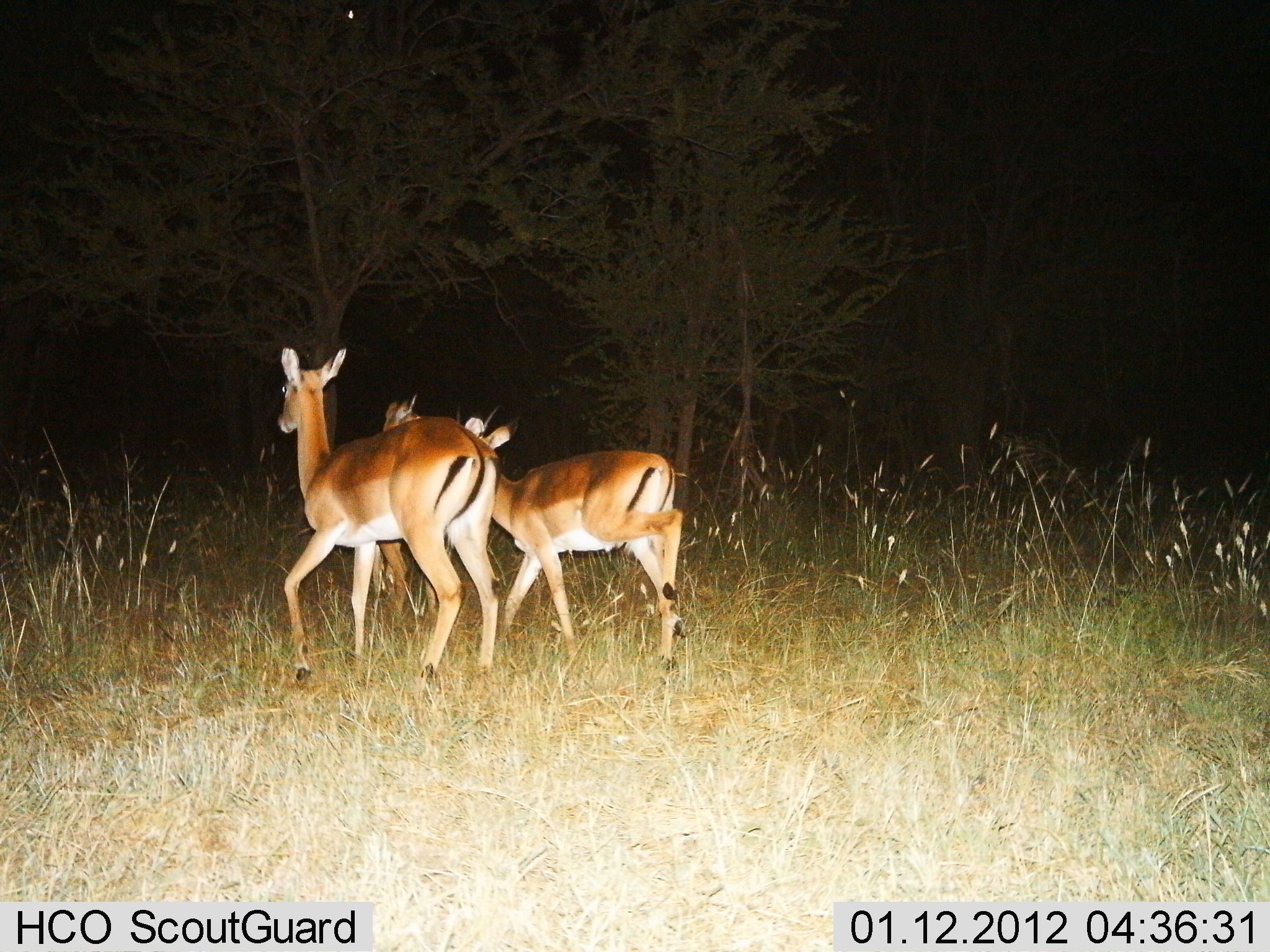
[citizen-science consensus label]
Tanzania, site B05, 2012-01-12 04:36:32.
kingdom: Animalia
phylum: Chordata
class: Mammalia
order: Artiodactyla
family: Bovidae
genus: Aepyceros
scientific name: Aepyceros melampus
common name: impala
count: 3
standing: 7%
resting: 0%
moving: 100%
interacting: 0%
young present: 0%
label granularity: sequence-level